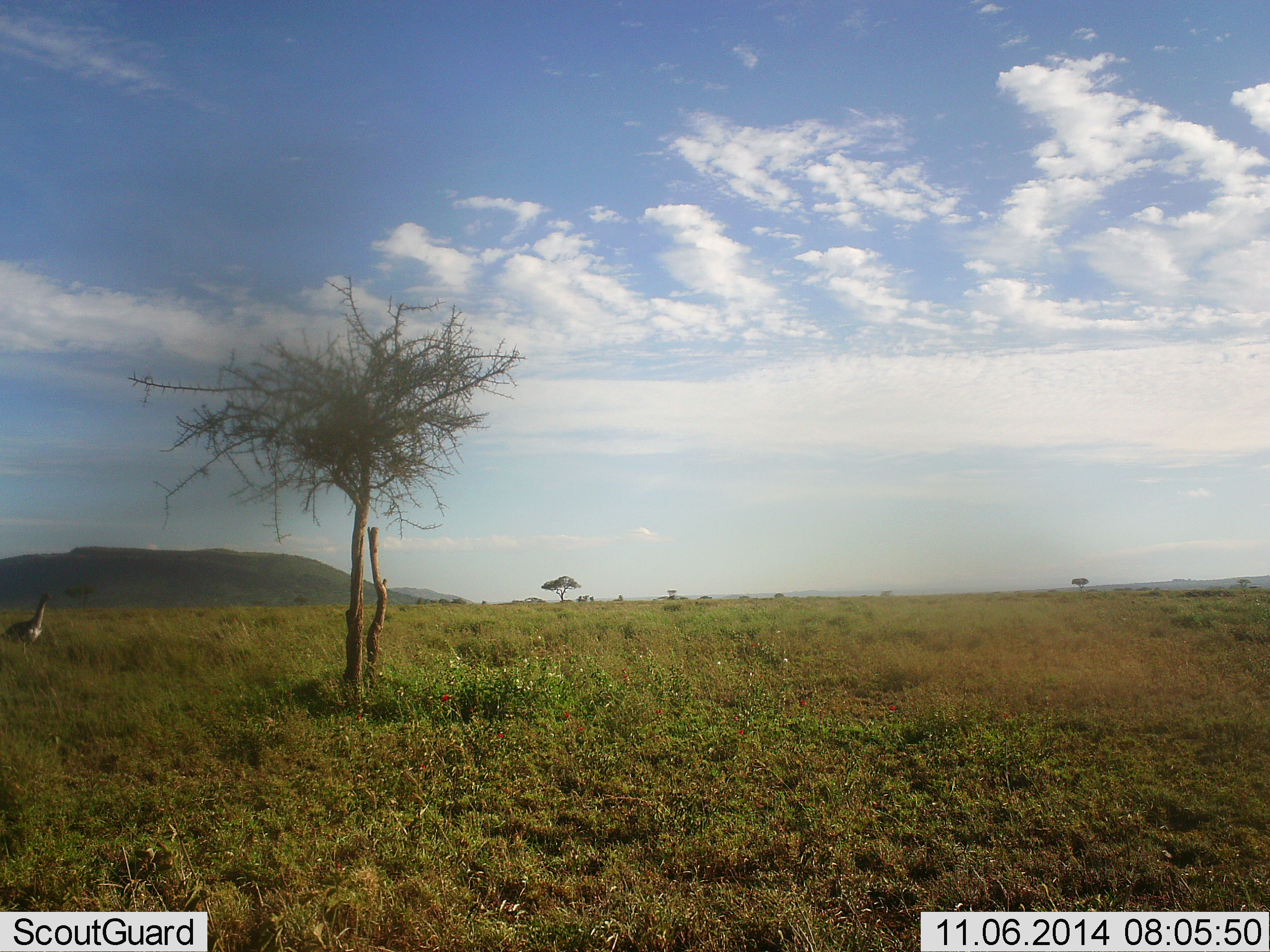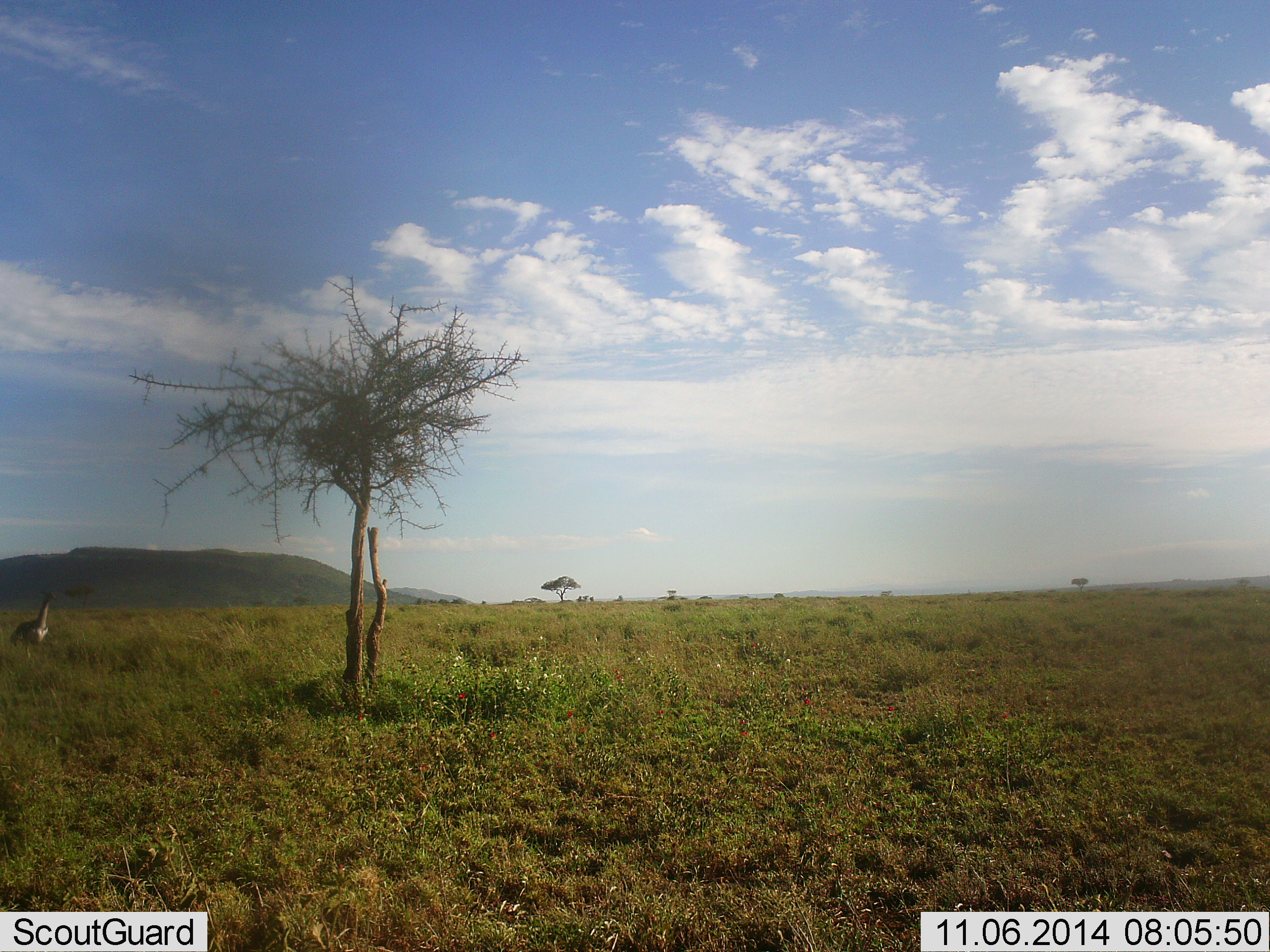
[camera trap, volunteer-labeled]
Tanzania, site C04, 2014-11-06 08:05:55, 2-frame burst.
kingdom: Animalia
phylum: Chordata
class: Aves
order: Otidiformes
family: Otididae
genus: Ardeotis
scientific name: Ardeotis kori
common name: kori bustard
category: koribustard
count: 1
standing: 40%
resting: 0%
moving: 60%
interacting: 0%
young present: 0%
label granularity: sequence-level